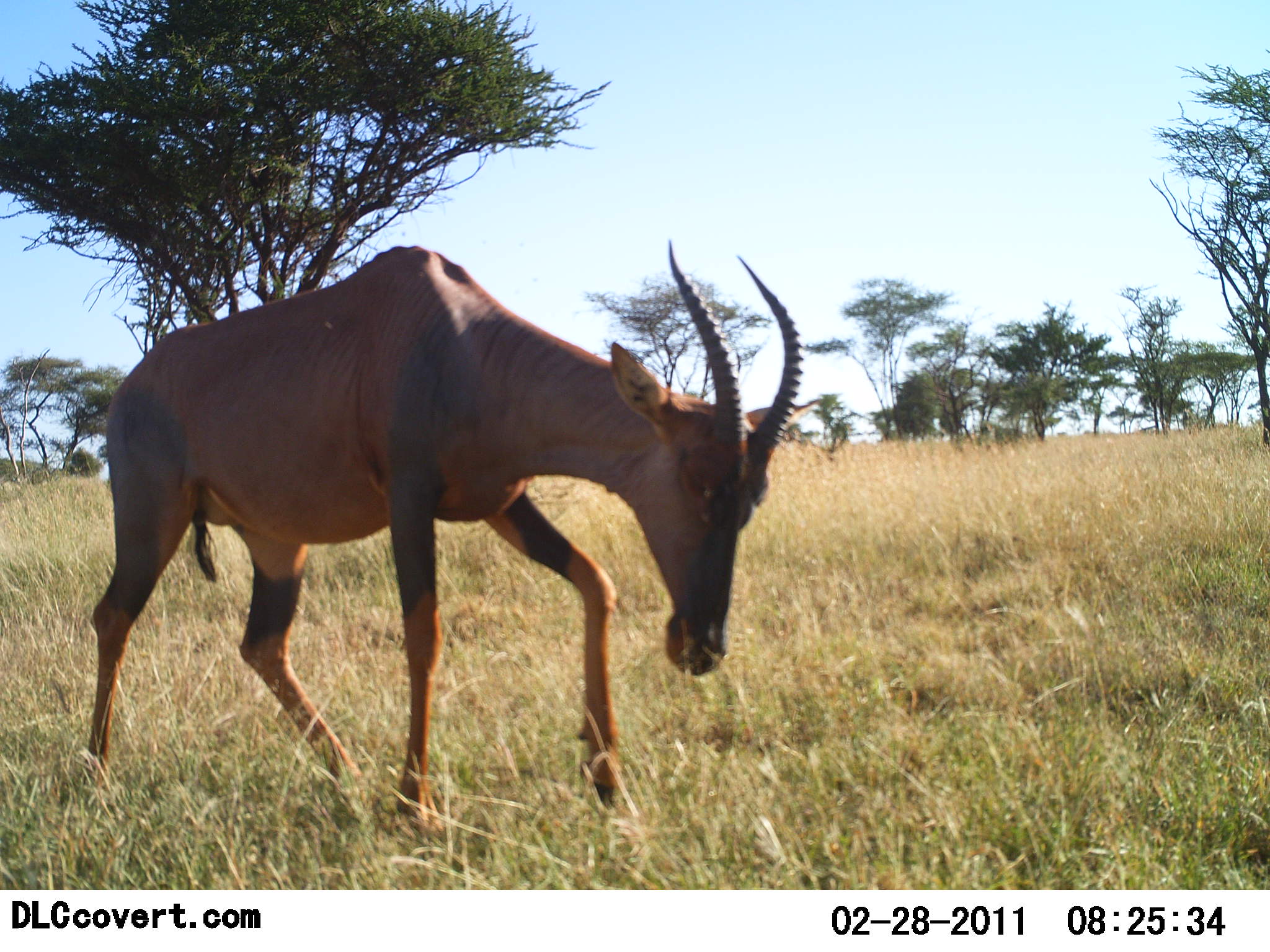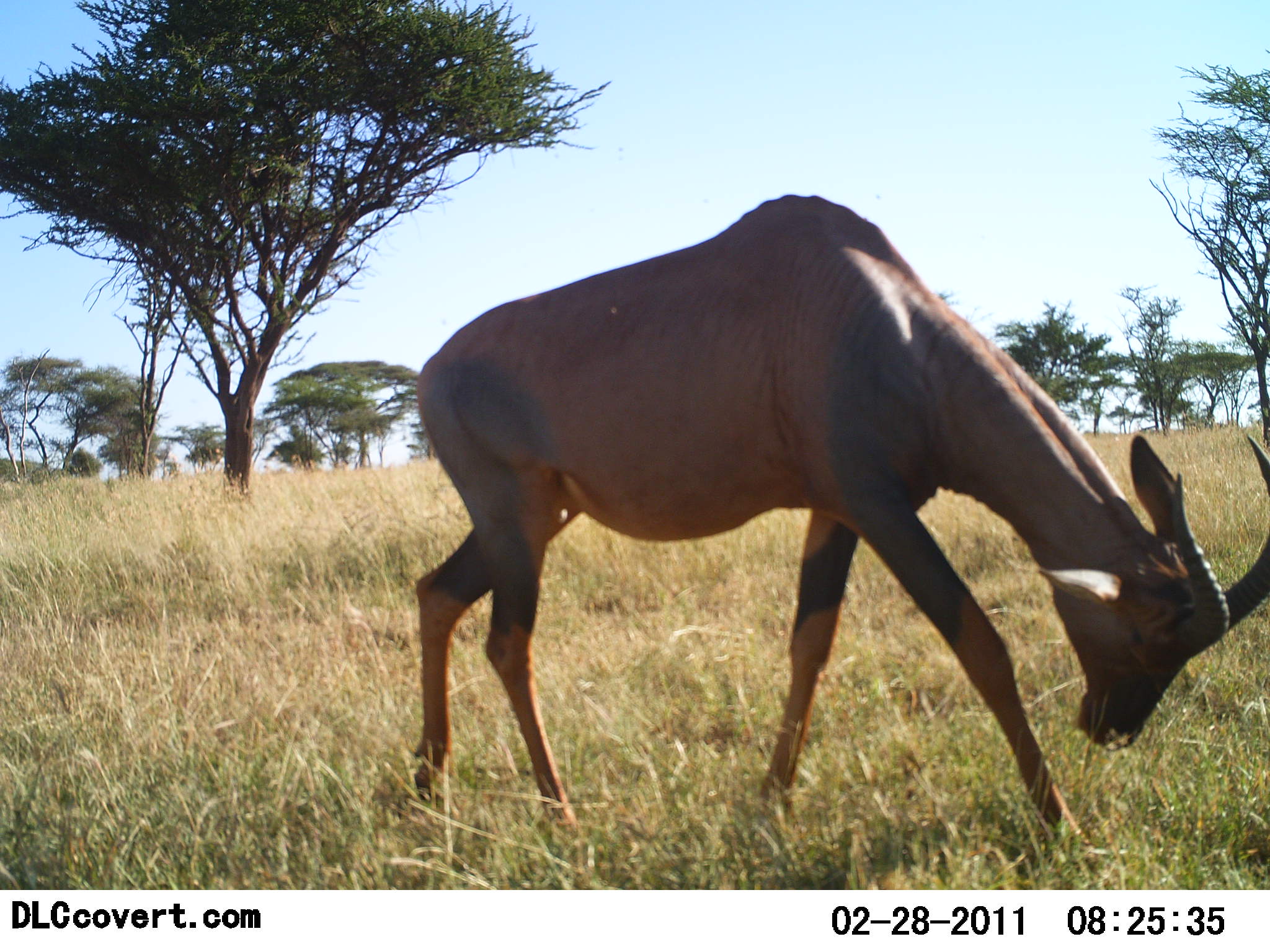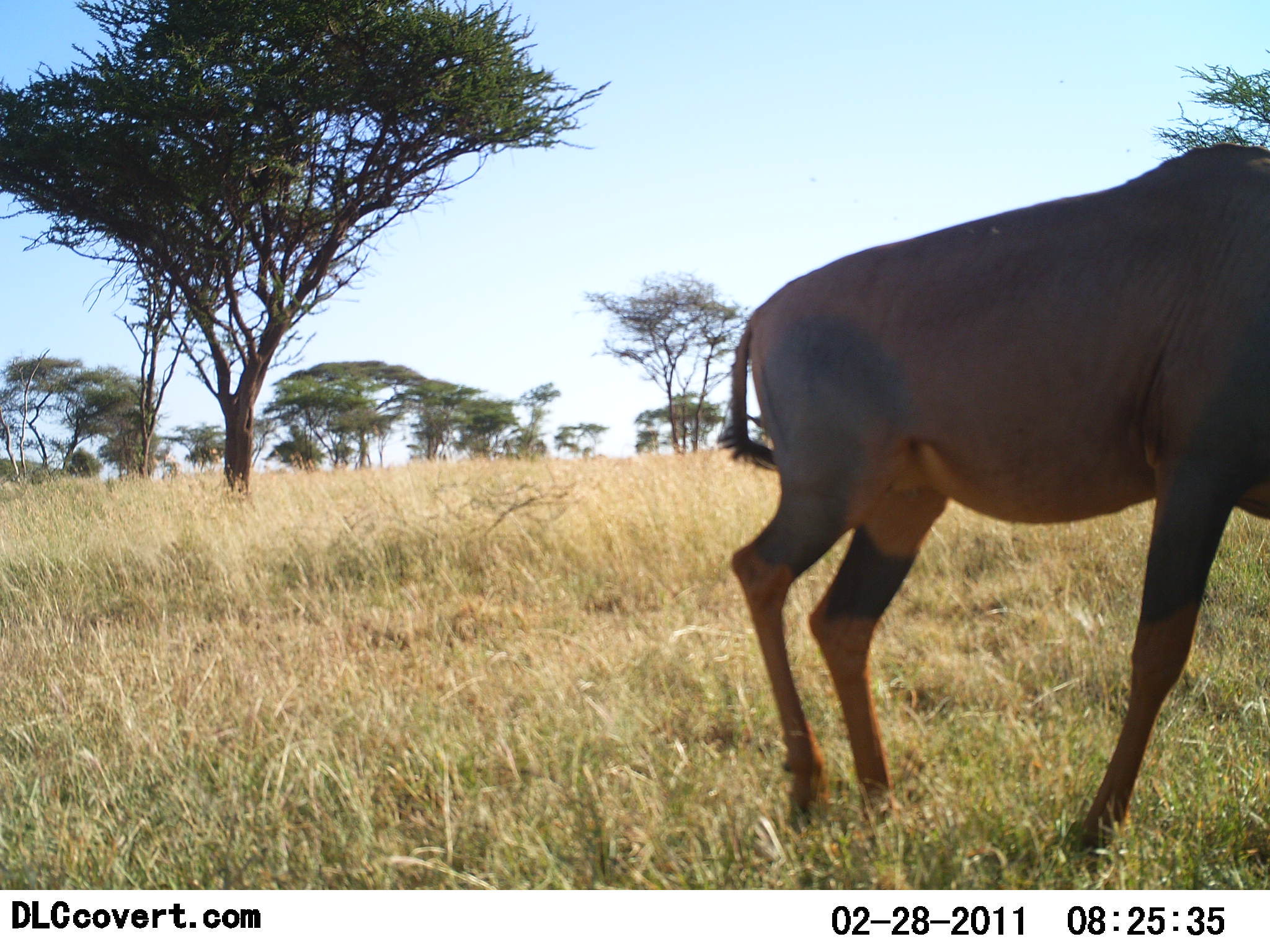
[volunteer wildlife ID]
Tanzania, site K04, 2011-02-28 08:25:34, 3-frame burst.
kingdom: Animalia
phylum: Chordata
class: Mammalia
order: Artiodactyla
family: Bovidae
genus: Damaliscus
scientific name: Damaliscus lunatus jimela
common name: topi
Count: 1.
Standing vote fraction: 0%.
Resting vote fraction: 0%.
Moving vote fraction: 90%.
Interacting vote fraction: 10%.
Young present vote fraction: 0%.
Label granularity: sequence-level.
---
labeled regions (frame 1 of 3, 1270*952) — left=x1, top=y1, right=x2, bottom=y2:
animal: left=86, top=241, right=824, bottom=844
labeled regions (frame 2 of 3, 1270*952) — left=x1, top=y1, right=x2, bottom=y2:
animal: left=416, top=192, right=1269, bottom=853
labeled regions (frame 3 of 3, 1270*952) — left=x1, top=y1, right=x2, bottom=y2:
animal: left=718, top=142, right=1269, bottom=866